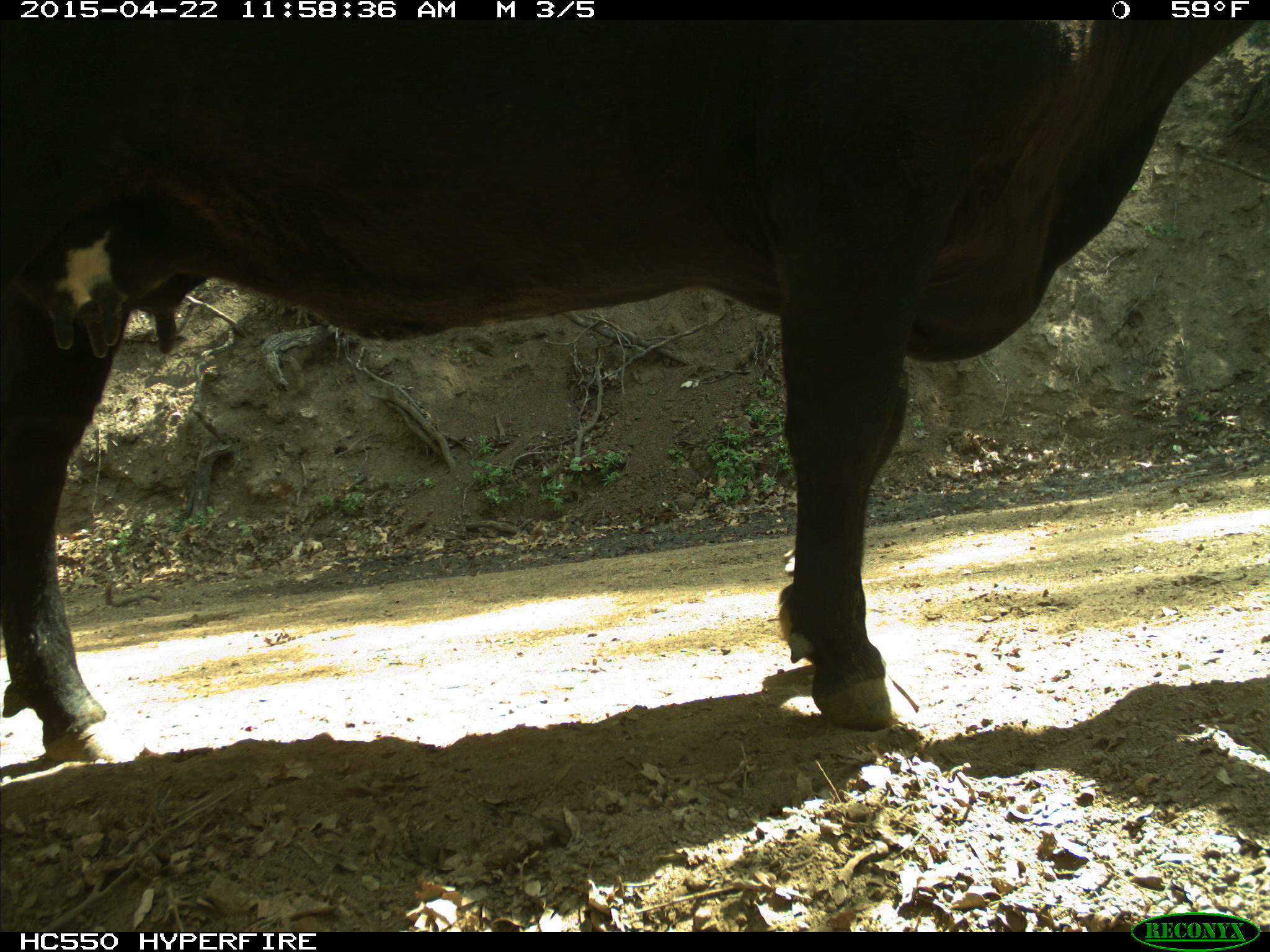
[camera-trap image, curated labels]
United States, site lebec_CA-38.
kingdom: Animalia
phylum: Chordata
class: Mammalia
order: Artiodactyla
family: Bovidae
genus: Bos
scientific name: Bos taurus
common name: domestic cow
Bos taurus (domestic cow).